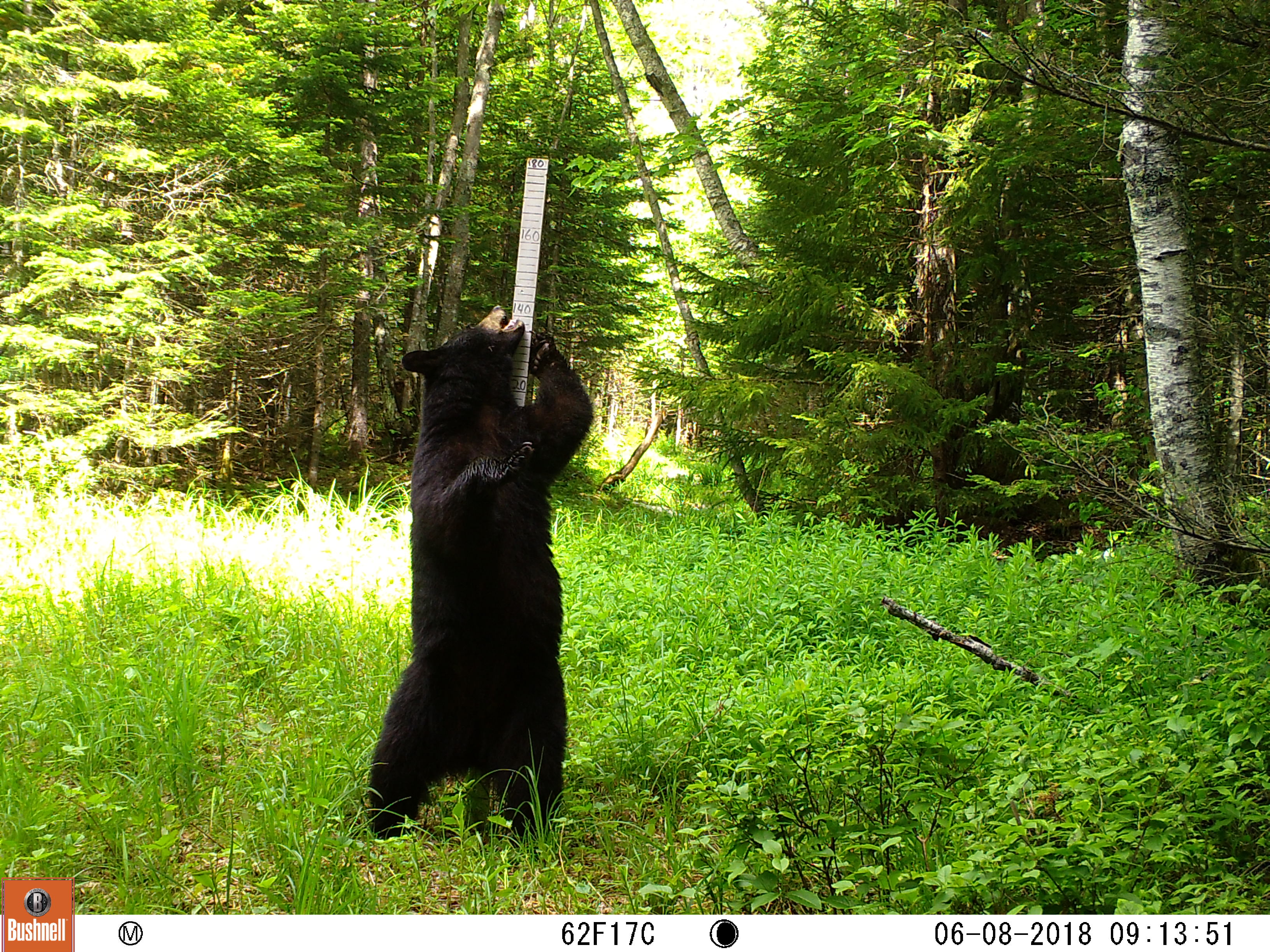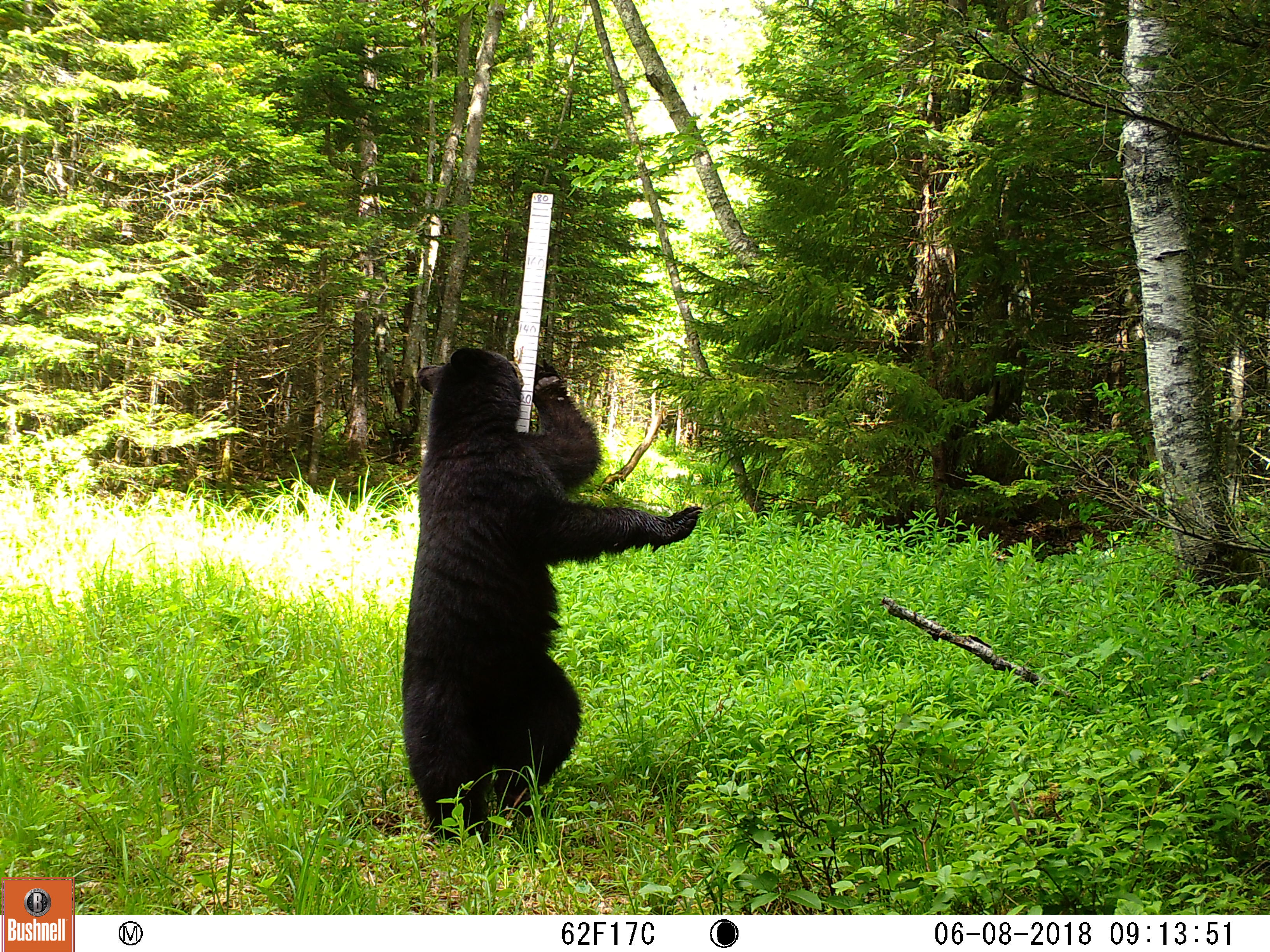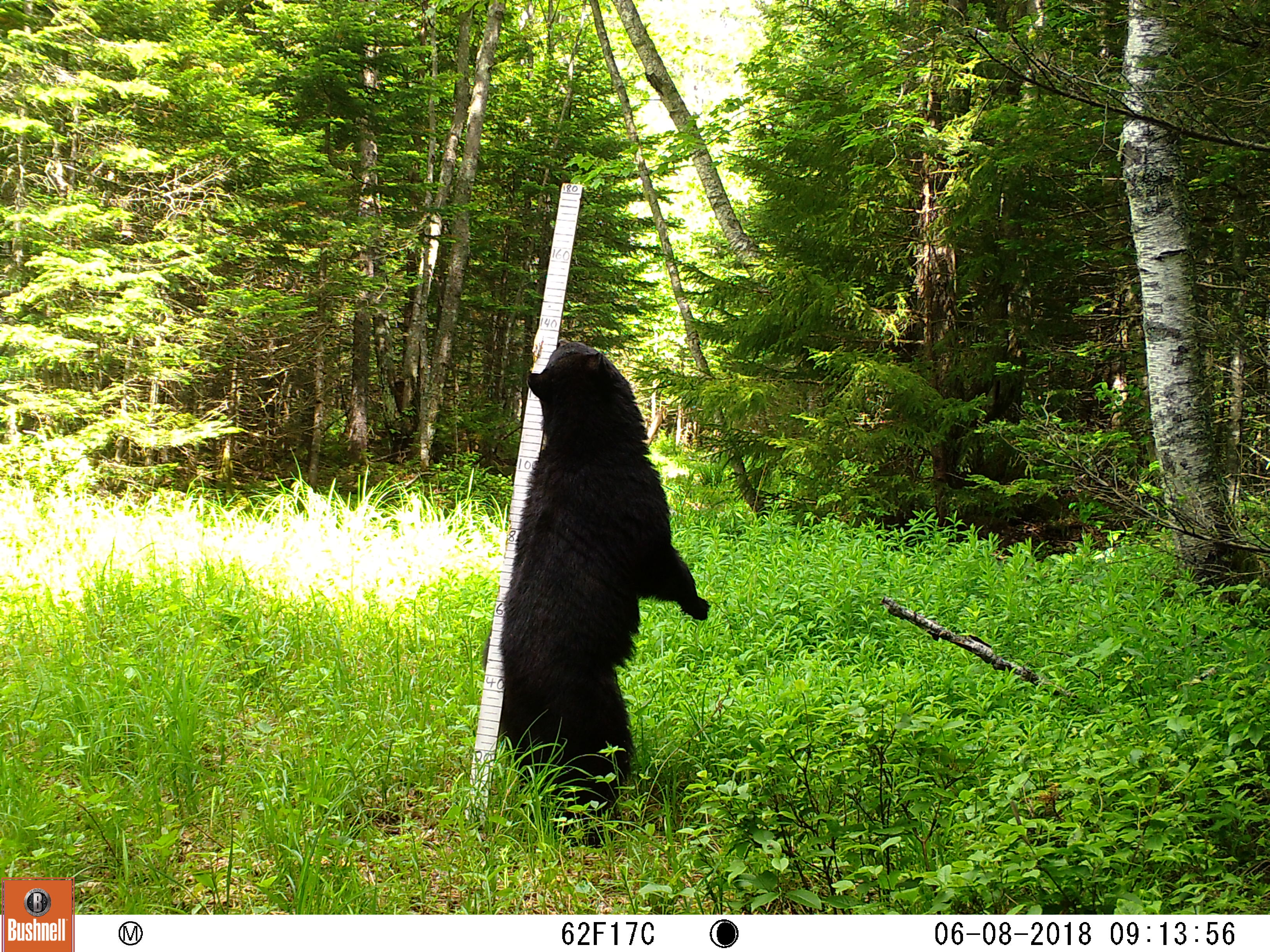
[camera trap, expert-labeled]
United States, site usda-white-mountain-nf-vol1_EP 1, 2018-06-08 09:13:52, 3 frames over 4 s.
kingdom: Animalia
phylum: Chordata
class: Mammalia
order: Carnivora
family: Ursidae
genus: Ursus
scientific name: Ursus americanus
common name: black bear